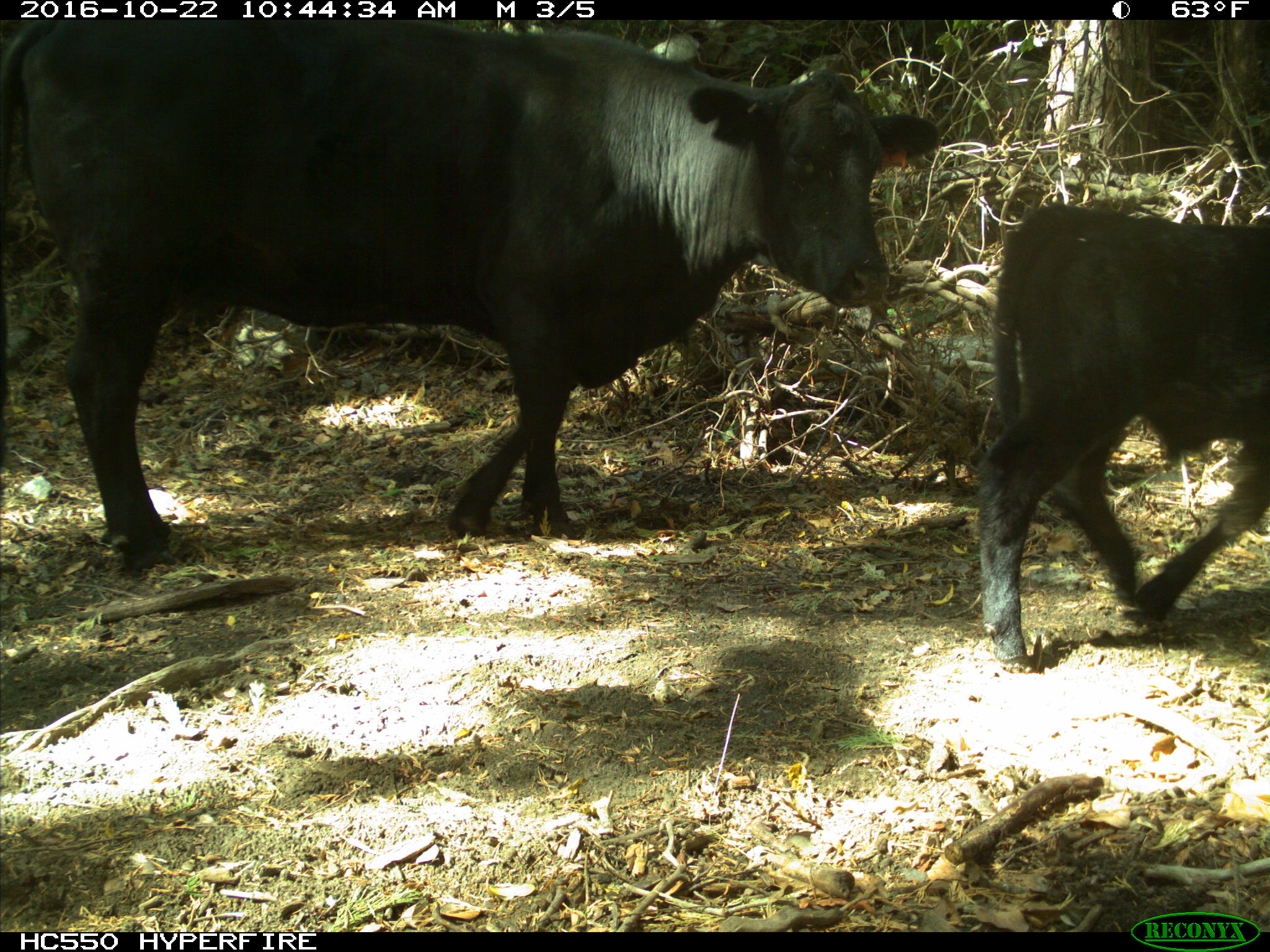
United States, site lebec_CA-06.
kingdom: Animalia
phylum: Chordata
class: Mammalia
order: Artiodactyla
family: Bovidae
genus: Bos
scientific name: Bos taurus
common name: domestic cow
Bos taurus (domestic cow).